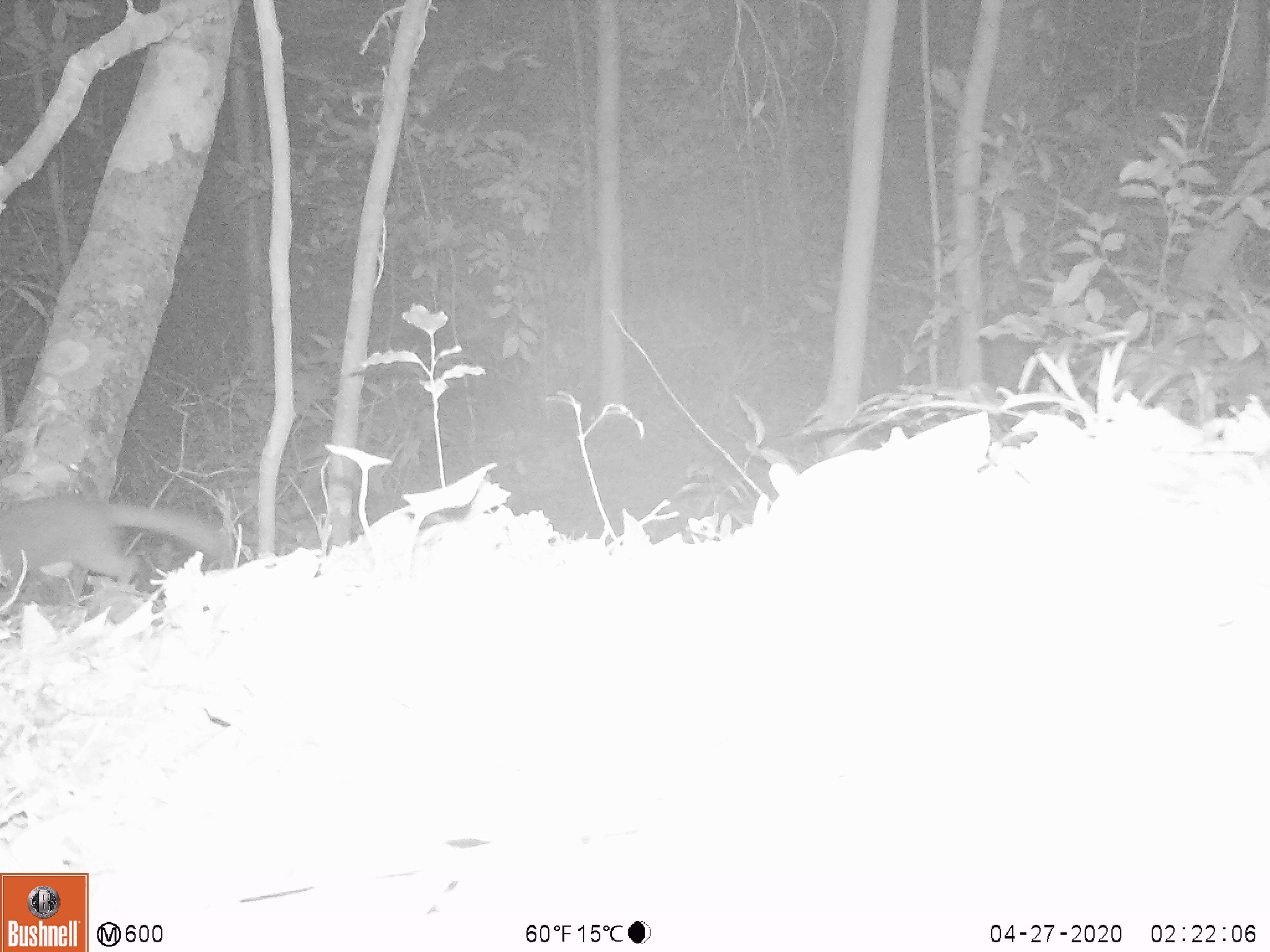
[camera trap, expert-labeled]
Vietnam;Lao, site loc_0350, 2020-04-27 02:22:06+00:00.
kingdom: Animalia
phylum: Chordata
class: Mammalia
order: Carnivora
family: Mustelidae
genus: Melogale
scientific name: Melogale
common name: ferret badger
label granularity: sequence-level